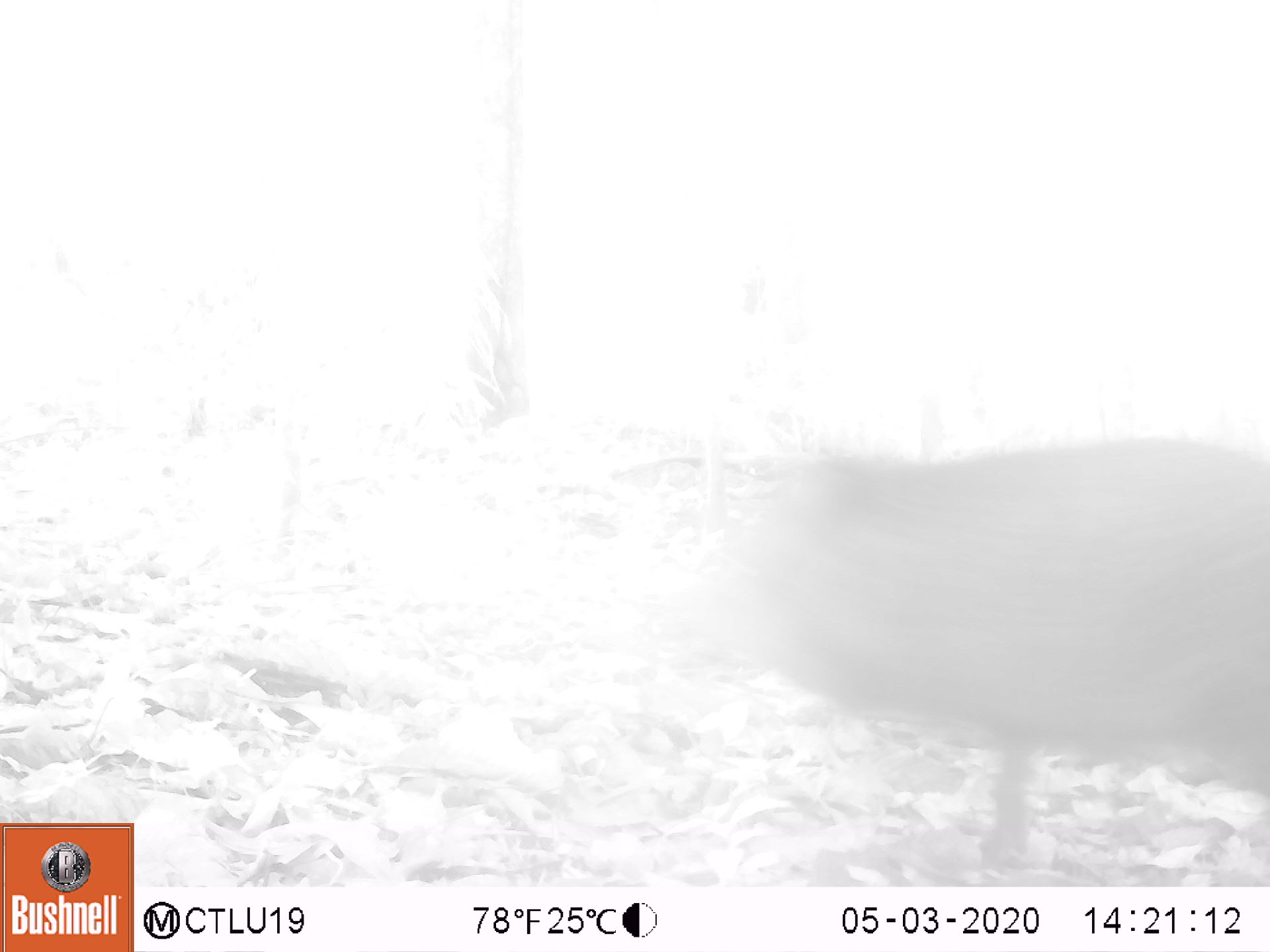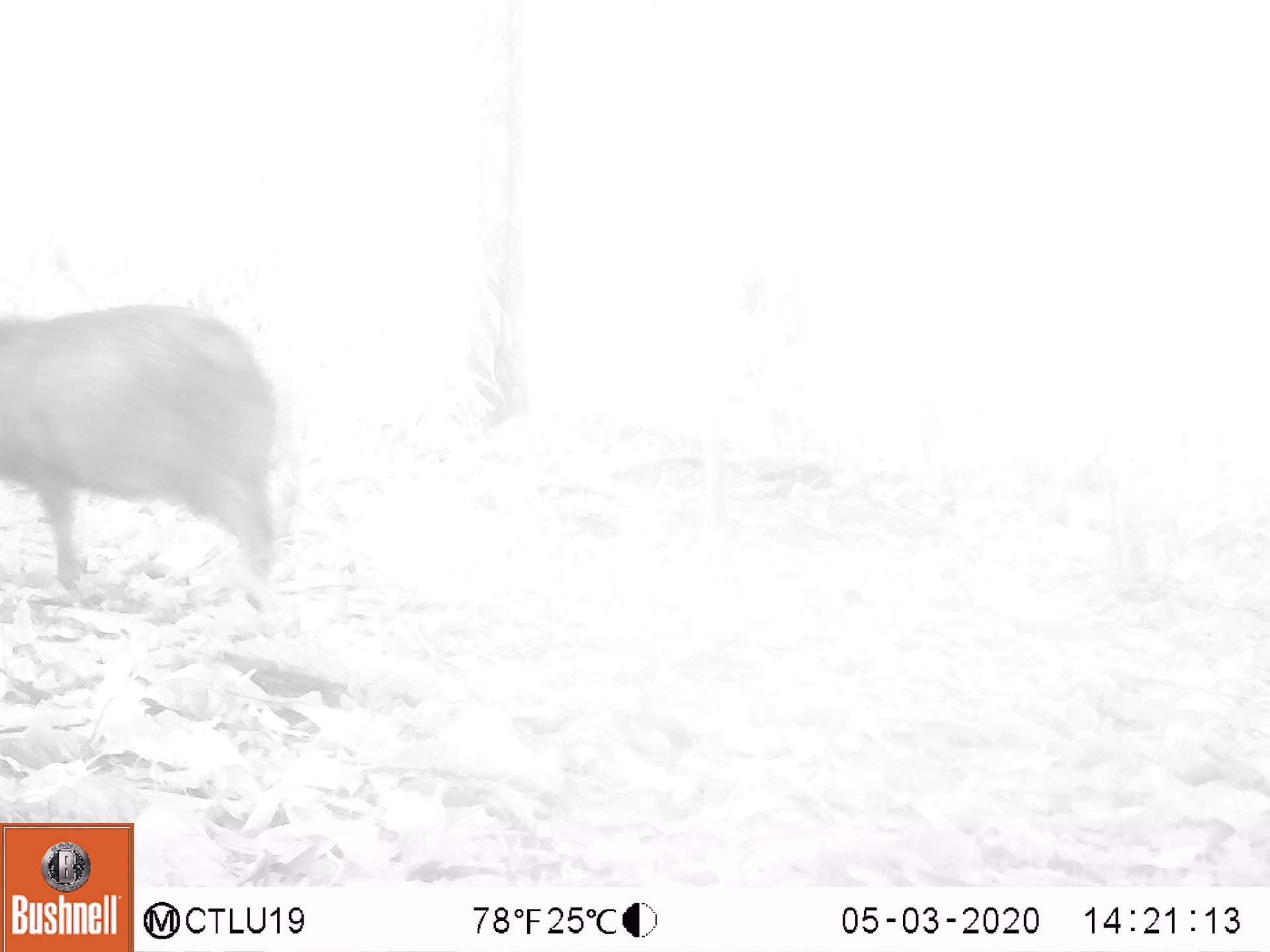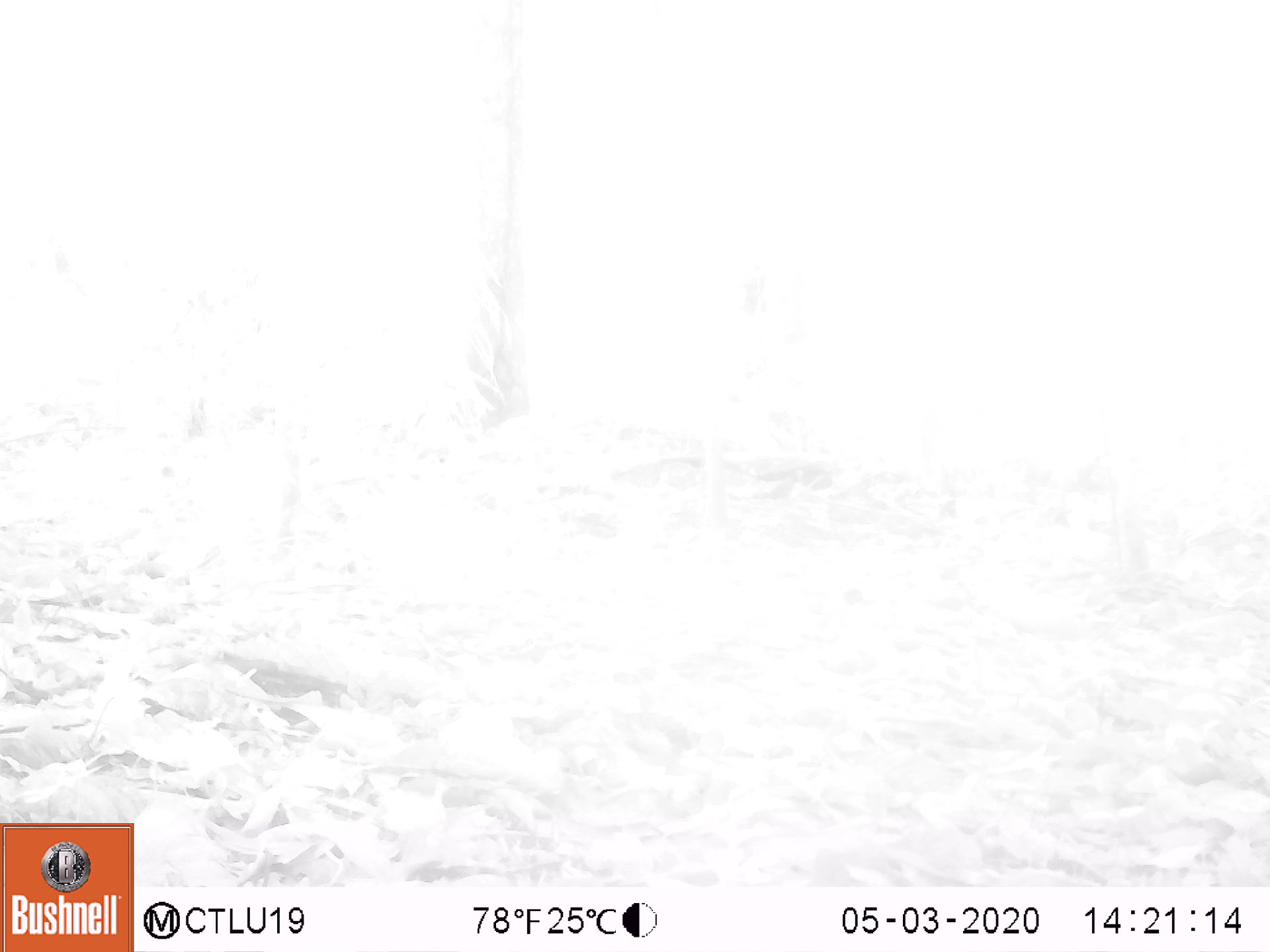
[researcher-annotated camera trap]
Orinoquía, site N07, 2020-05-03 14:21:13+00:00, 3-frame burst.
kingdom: Animalia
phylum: Chordata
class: Mammalia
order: Artiodactyla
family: Tayassuidae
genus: Pecari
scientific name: Pecari tajacu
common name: collared peccary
Collared peccary (Pecari tajacu).